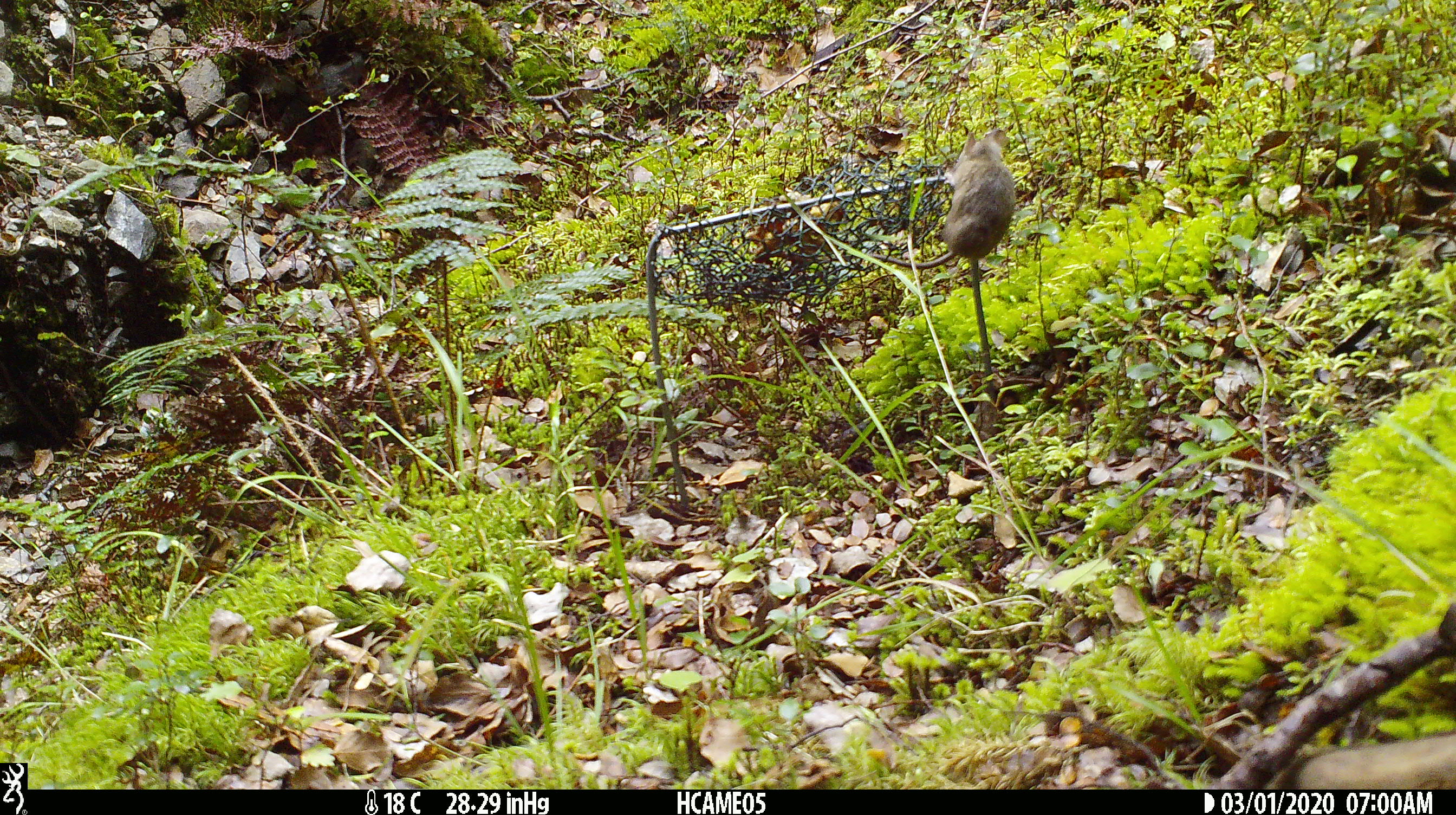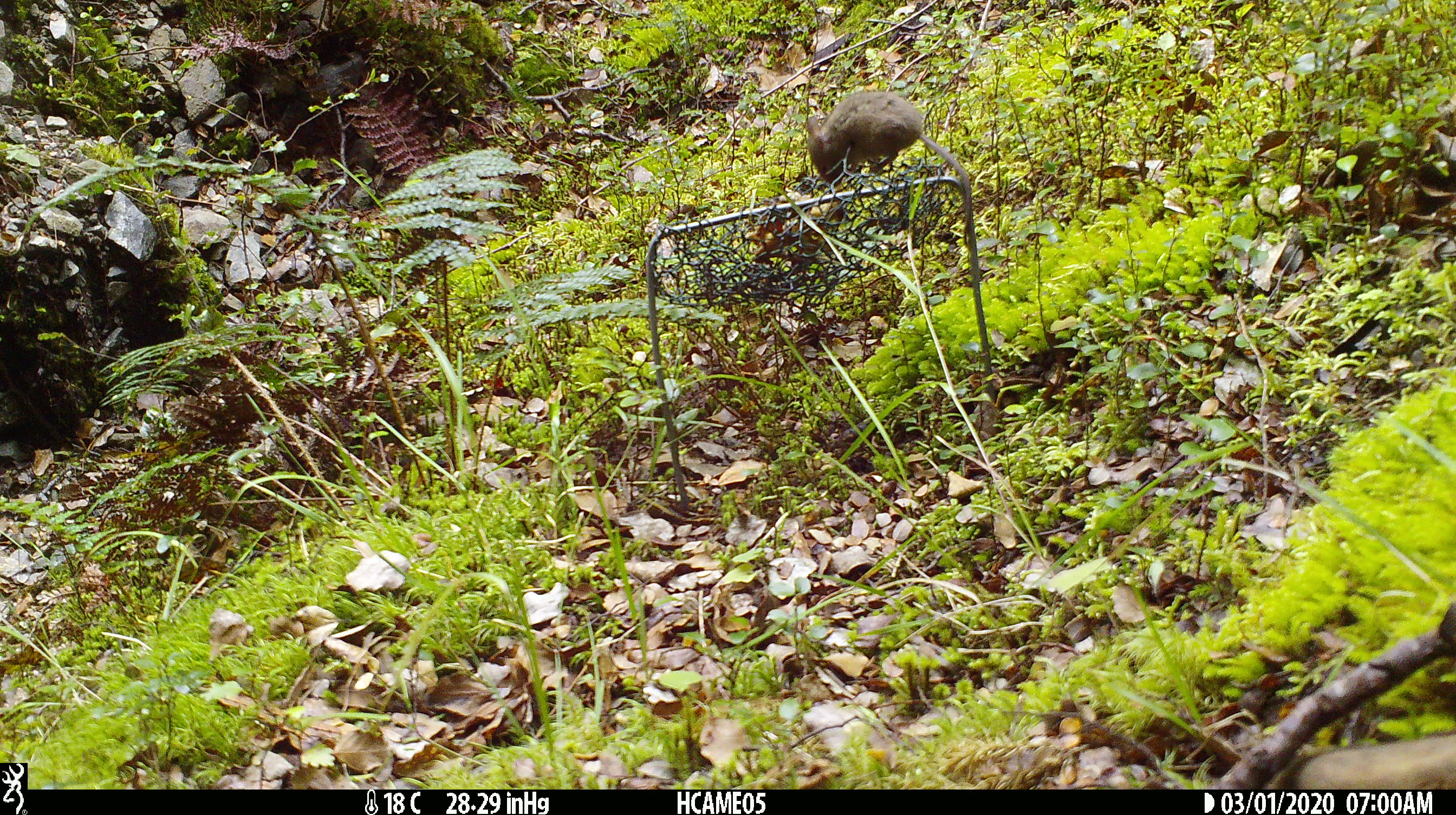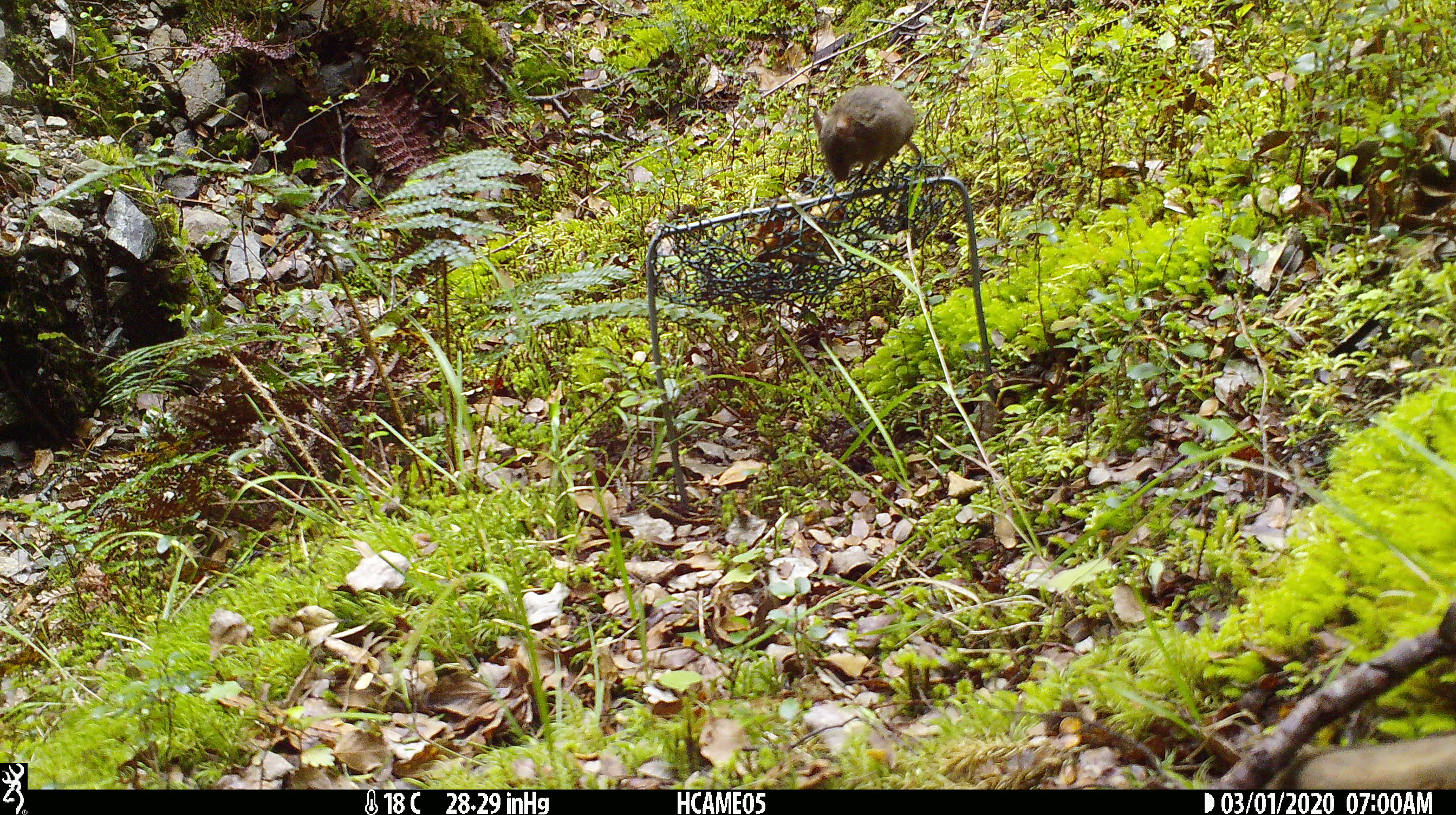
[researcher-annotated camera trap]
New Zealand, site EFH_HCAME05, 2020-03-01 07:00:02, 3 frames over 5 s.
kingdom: Animalia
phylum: Chordata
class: Mammalia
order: Rodentia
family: Muridae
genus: Mus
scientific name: Mus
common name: mouse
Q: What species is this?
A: Mouse (Mus).